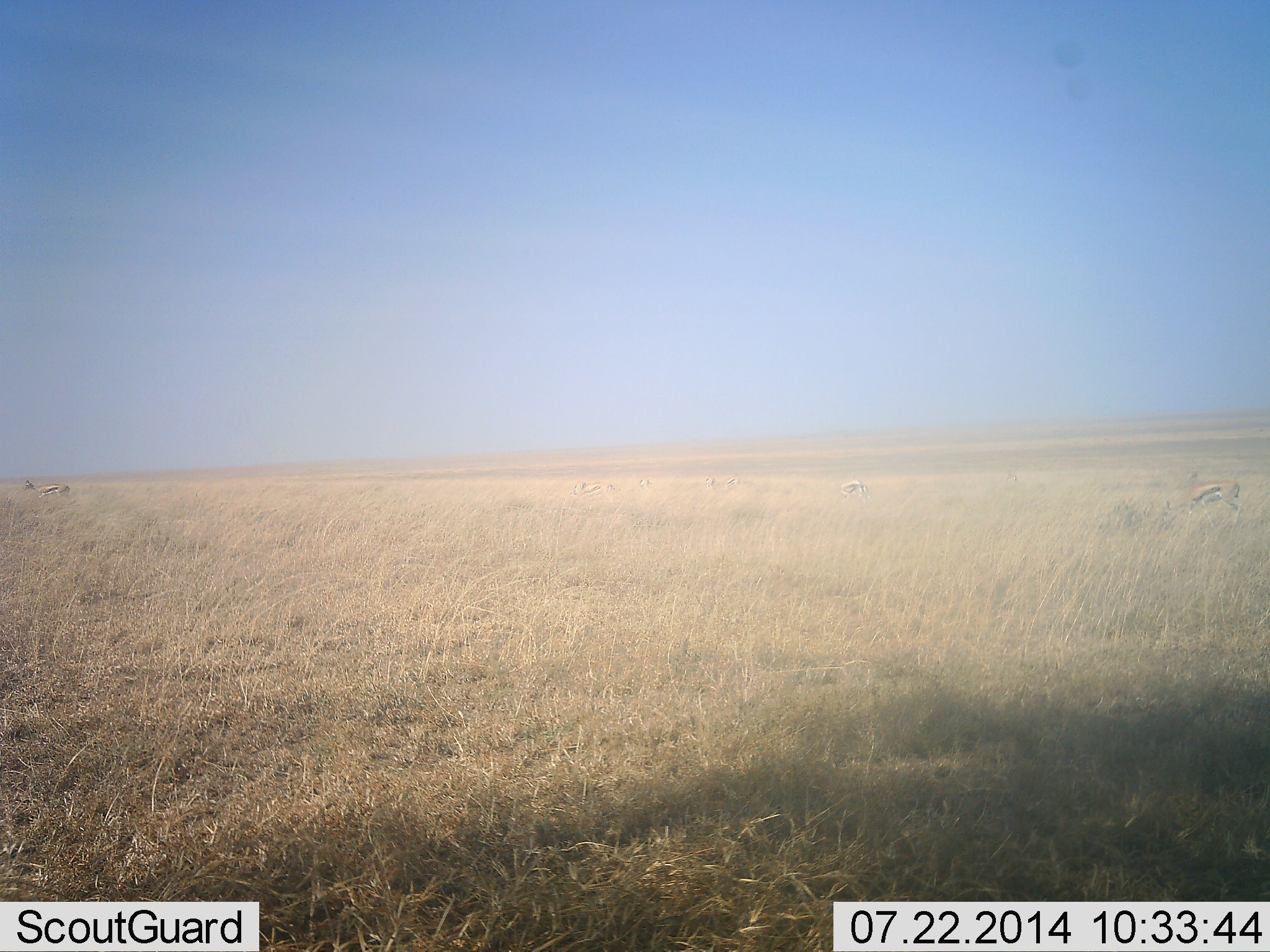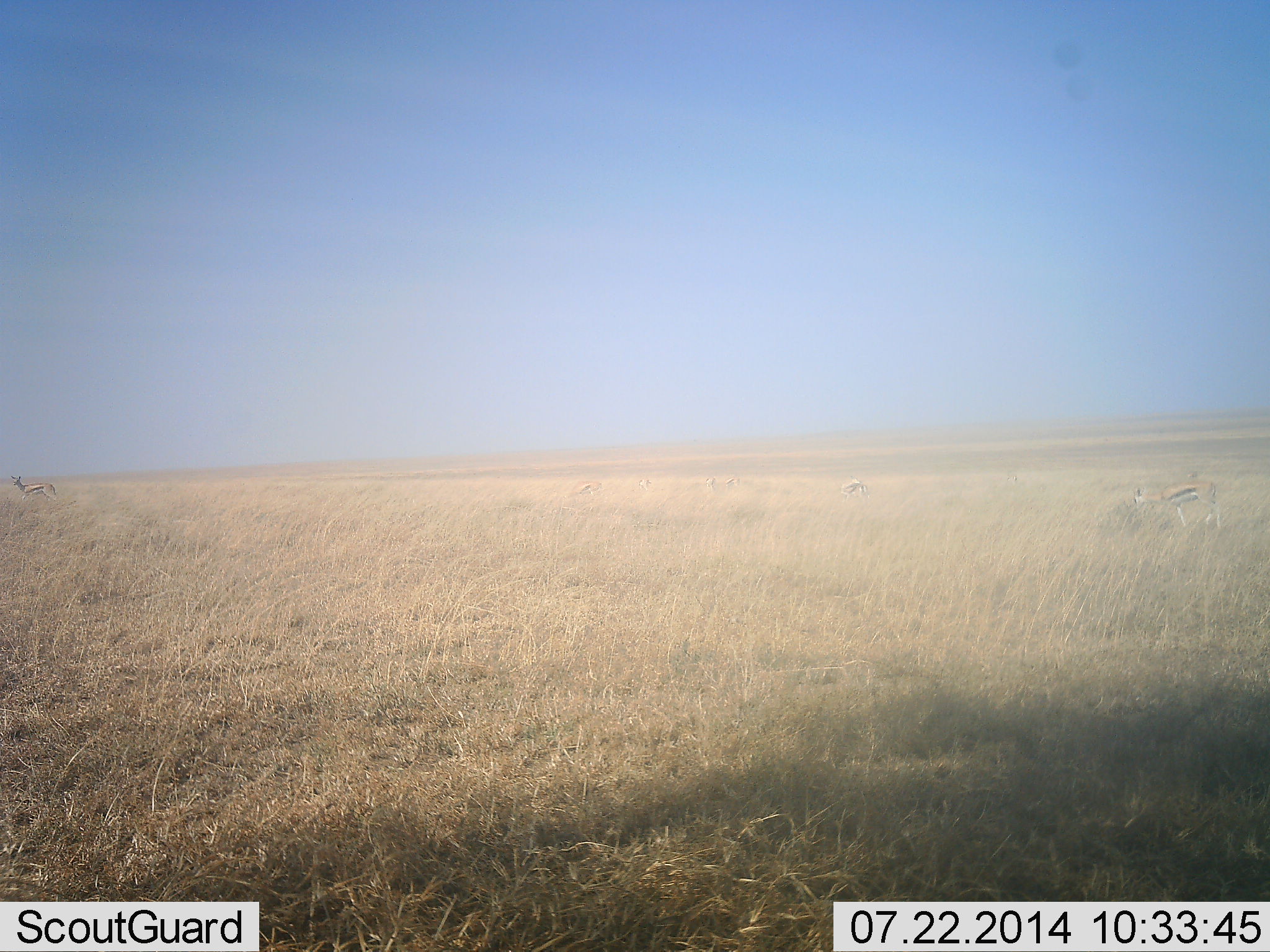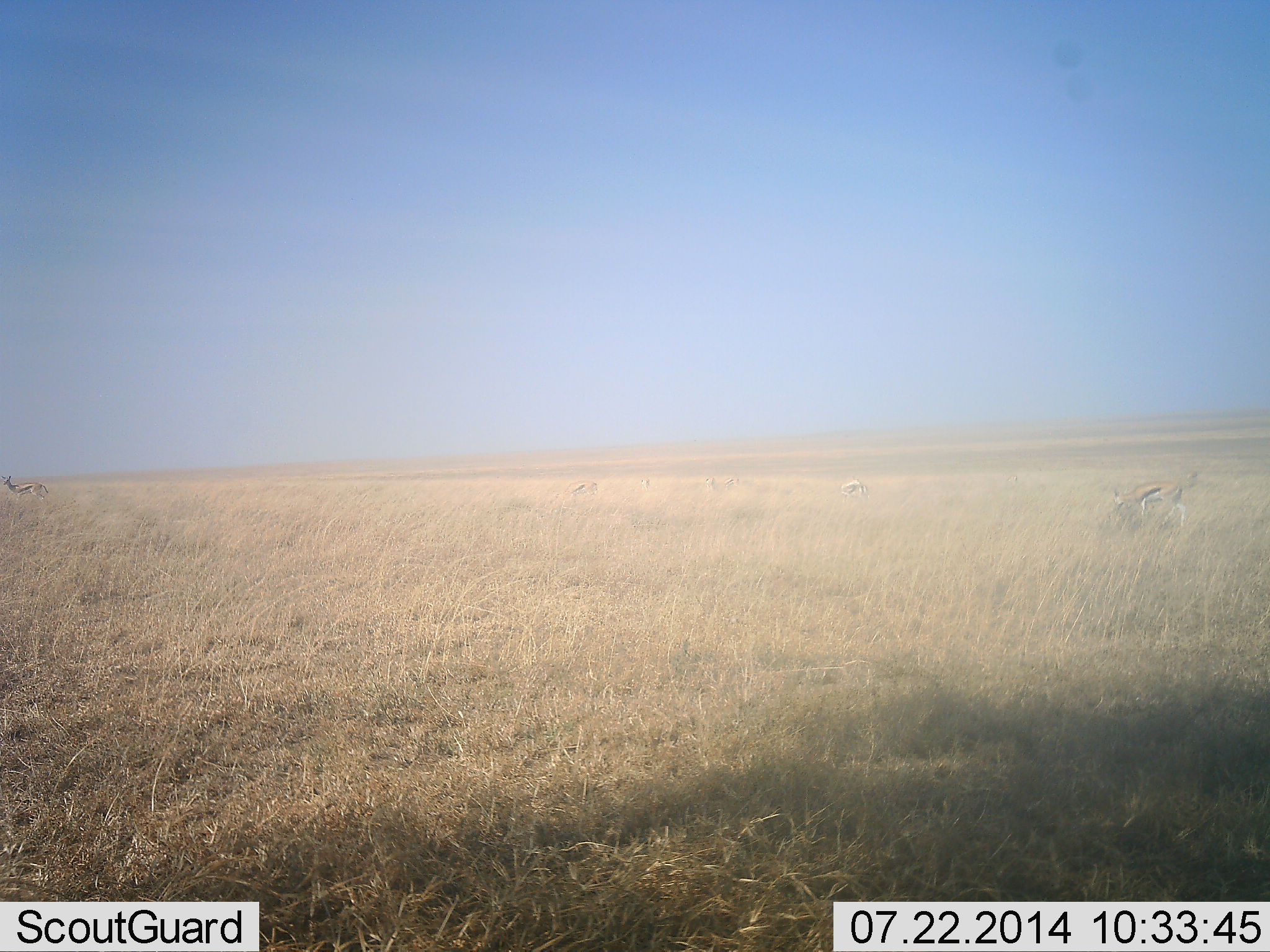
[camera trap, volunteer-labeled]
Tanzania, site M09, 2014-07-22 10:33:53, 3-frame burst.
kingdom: Animalia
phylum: Chordata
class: Mammalia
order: Artiodactyla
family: Bovidae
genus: Eudorcas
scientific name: Eudorcas thomsonii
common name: thomson's gazelle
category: gazellethomsons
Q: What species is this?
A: Gazellethomsons (thomson's gazelle) (Eudorcas thomsonii).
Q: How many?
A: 3.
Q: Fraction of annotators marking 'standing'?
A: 30%.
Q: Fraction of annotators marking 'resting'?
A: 0%.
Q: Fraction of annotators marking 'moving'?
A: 100%.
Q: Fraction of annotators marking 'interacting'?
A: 0%.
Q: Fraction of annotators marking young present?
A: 0%.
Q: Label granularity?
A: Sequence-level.